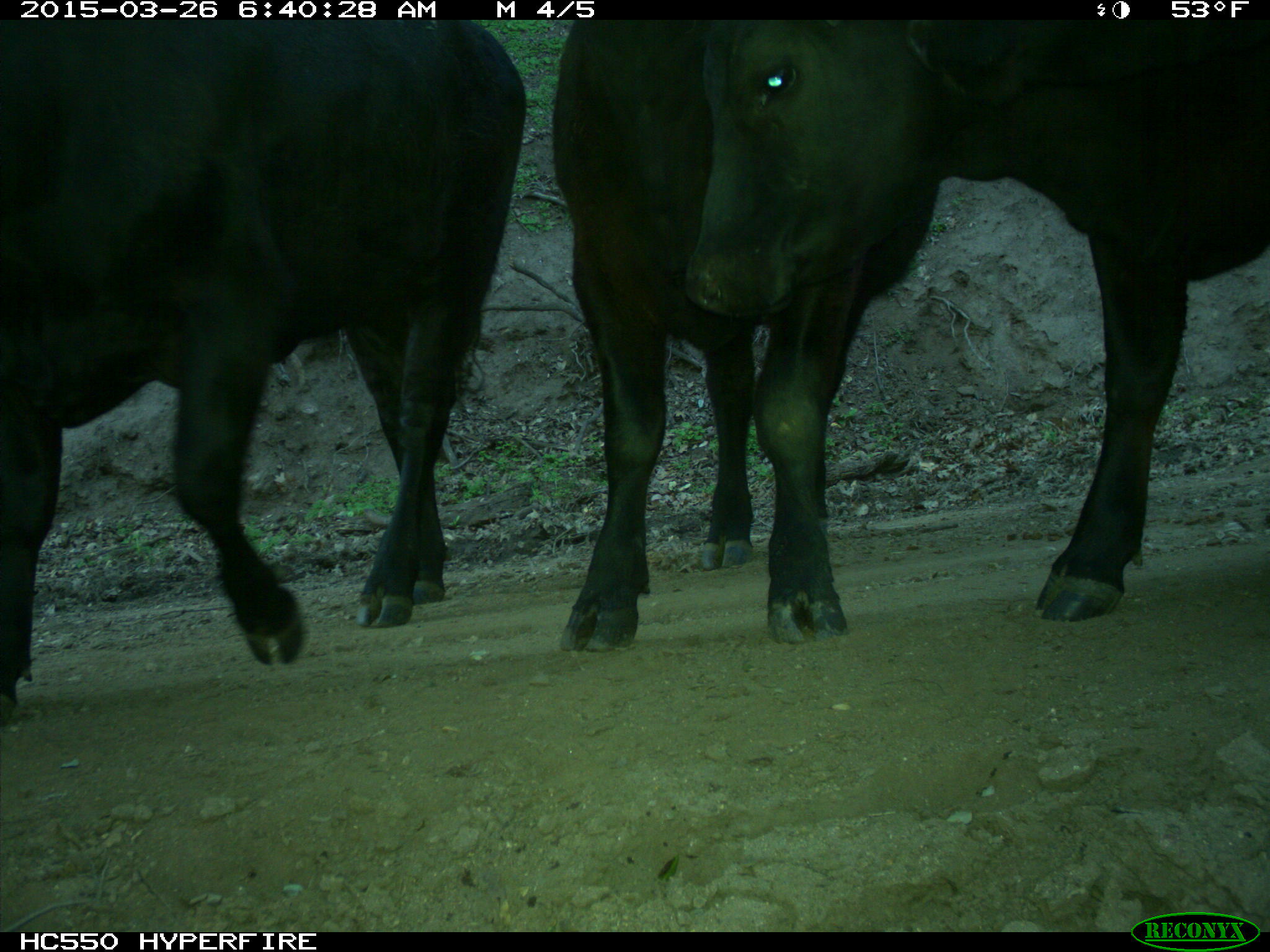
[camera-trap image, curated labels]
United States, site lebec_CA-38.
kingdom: Animalia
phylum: Chordata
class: Mammalia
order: Artiodactyla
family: Bovidae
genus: Bos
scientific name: Bos taurus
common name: domestic cow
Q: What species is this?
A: Bos taurus (domestic cow).